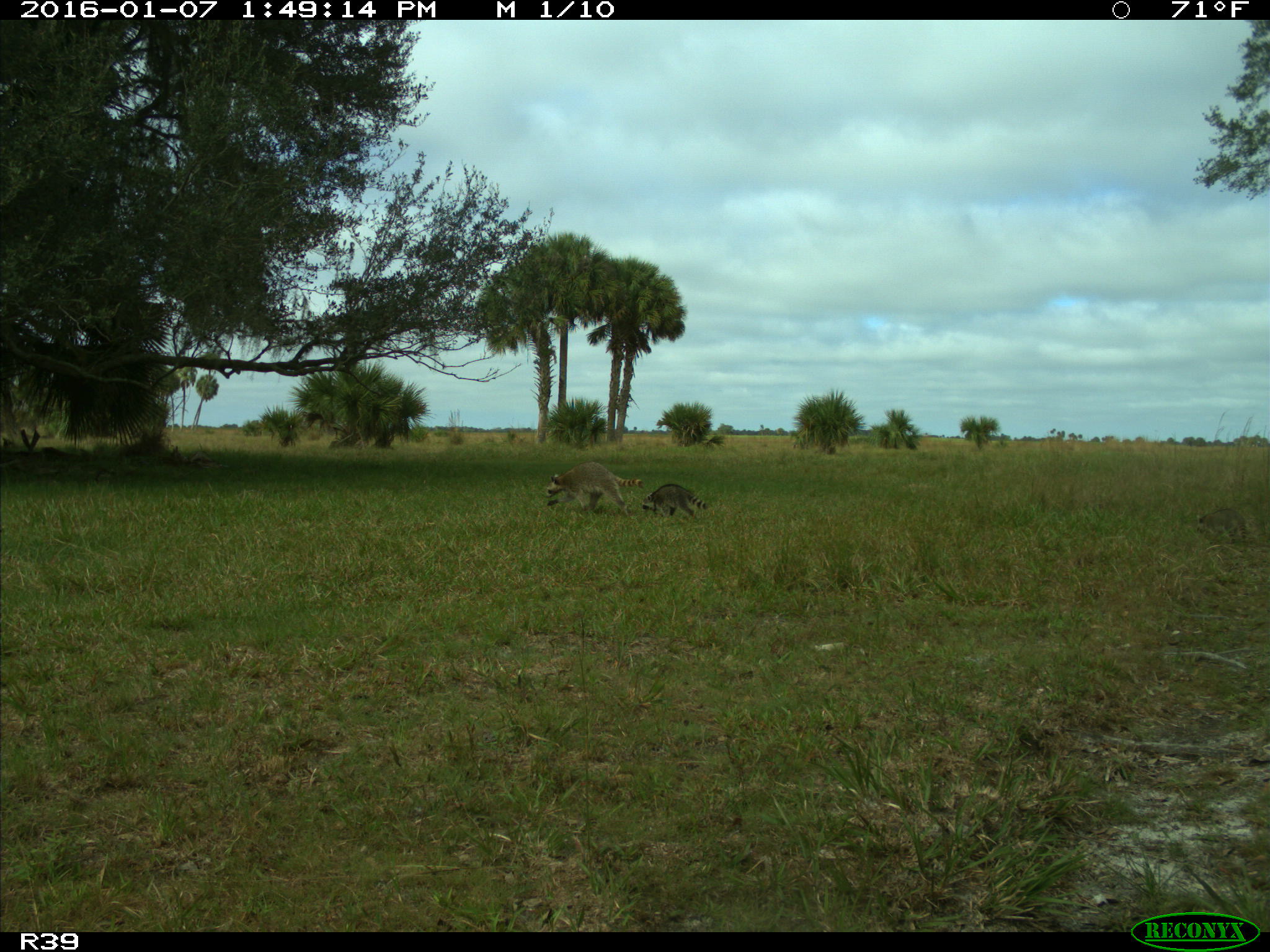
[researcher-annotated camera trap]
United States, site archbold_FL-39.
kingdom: Animalia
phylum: Chordata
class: Mammalia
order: Carnivora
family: Procyonidae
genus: Procyon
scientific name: Procyon lotor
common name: common raccoon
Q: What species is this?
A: Procyon lotor (common raccoon).